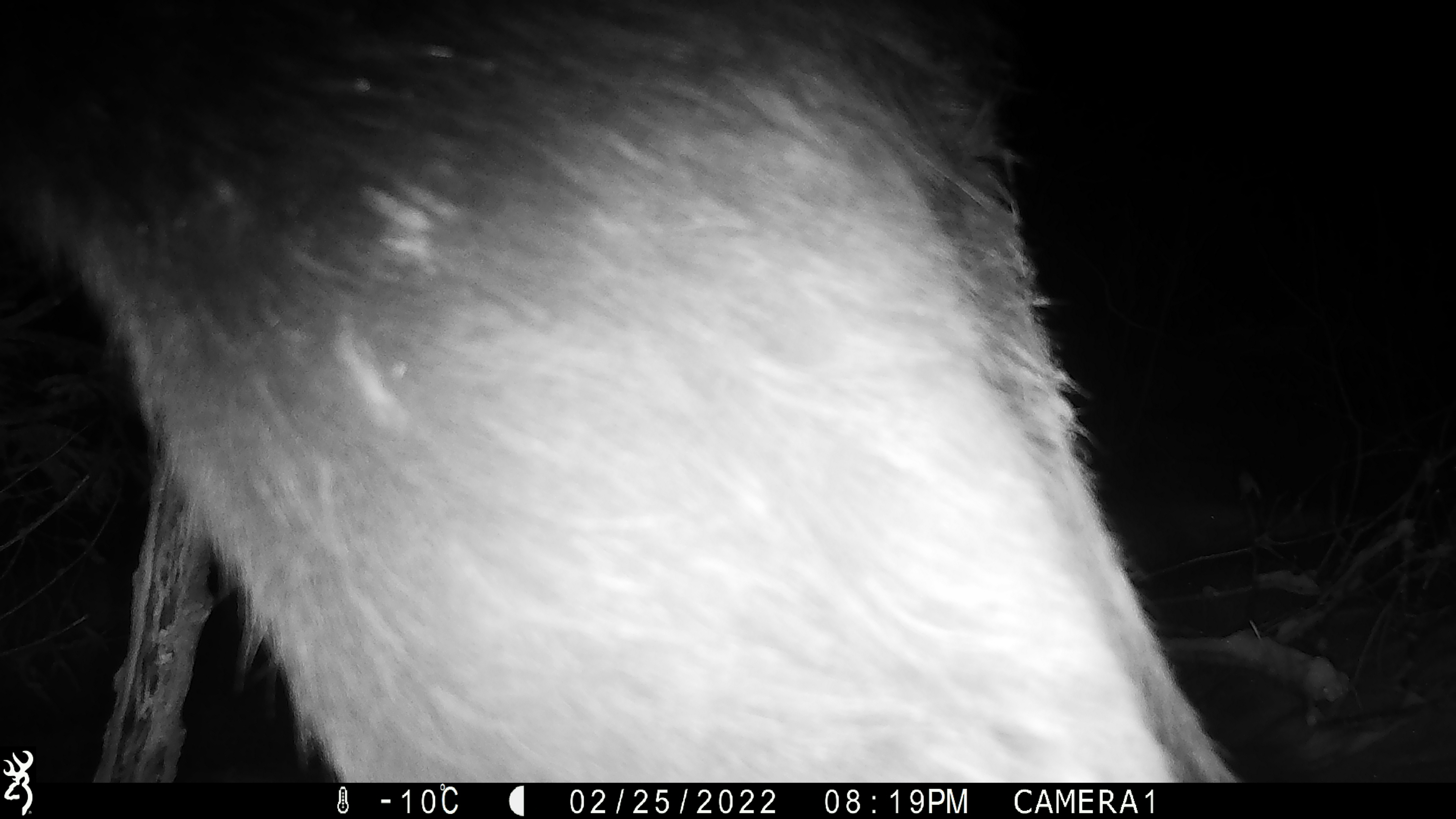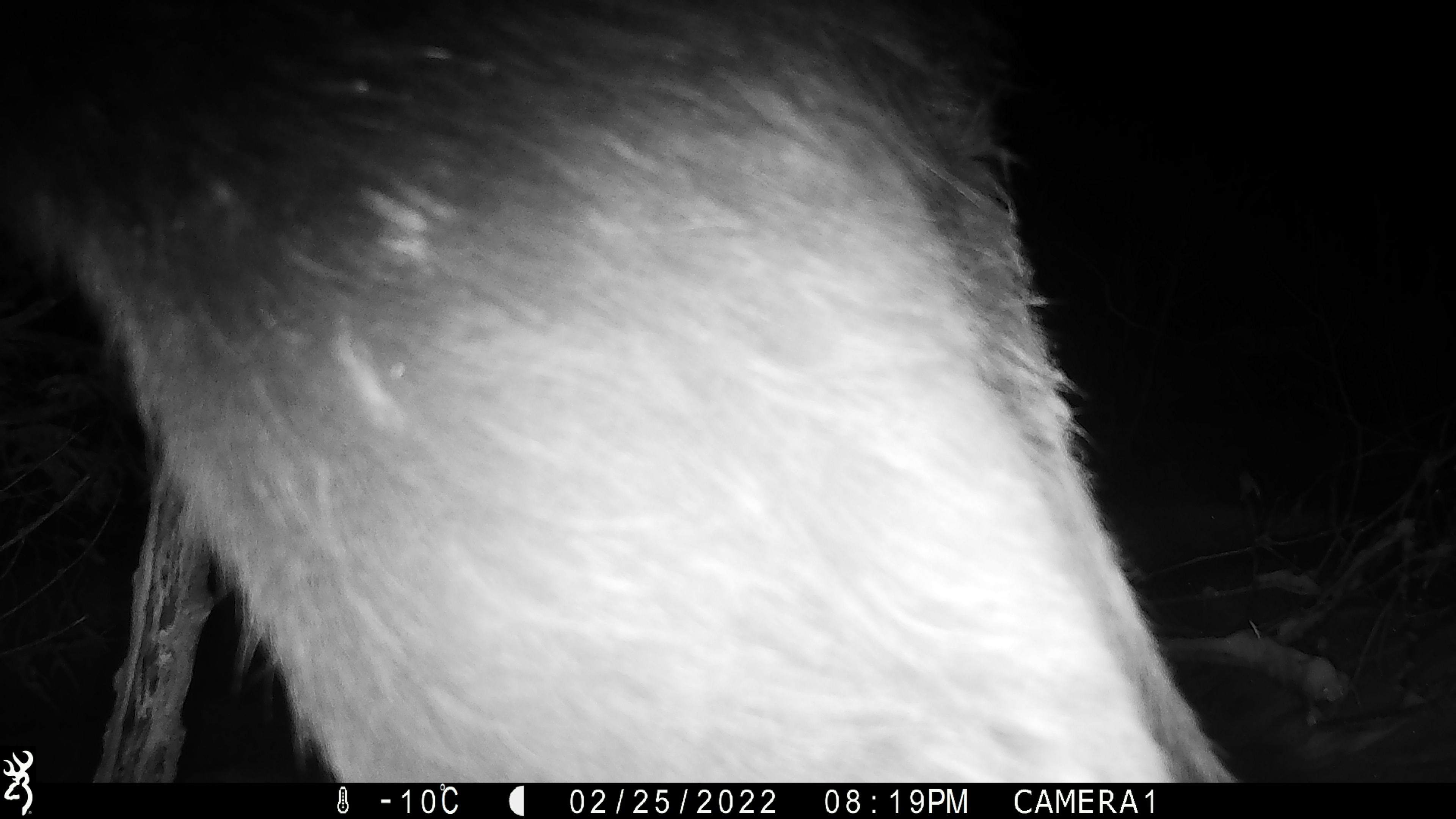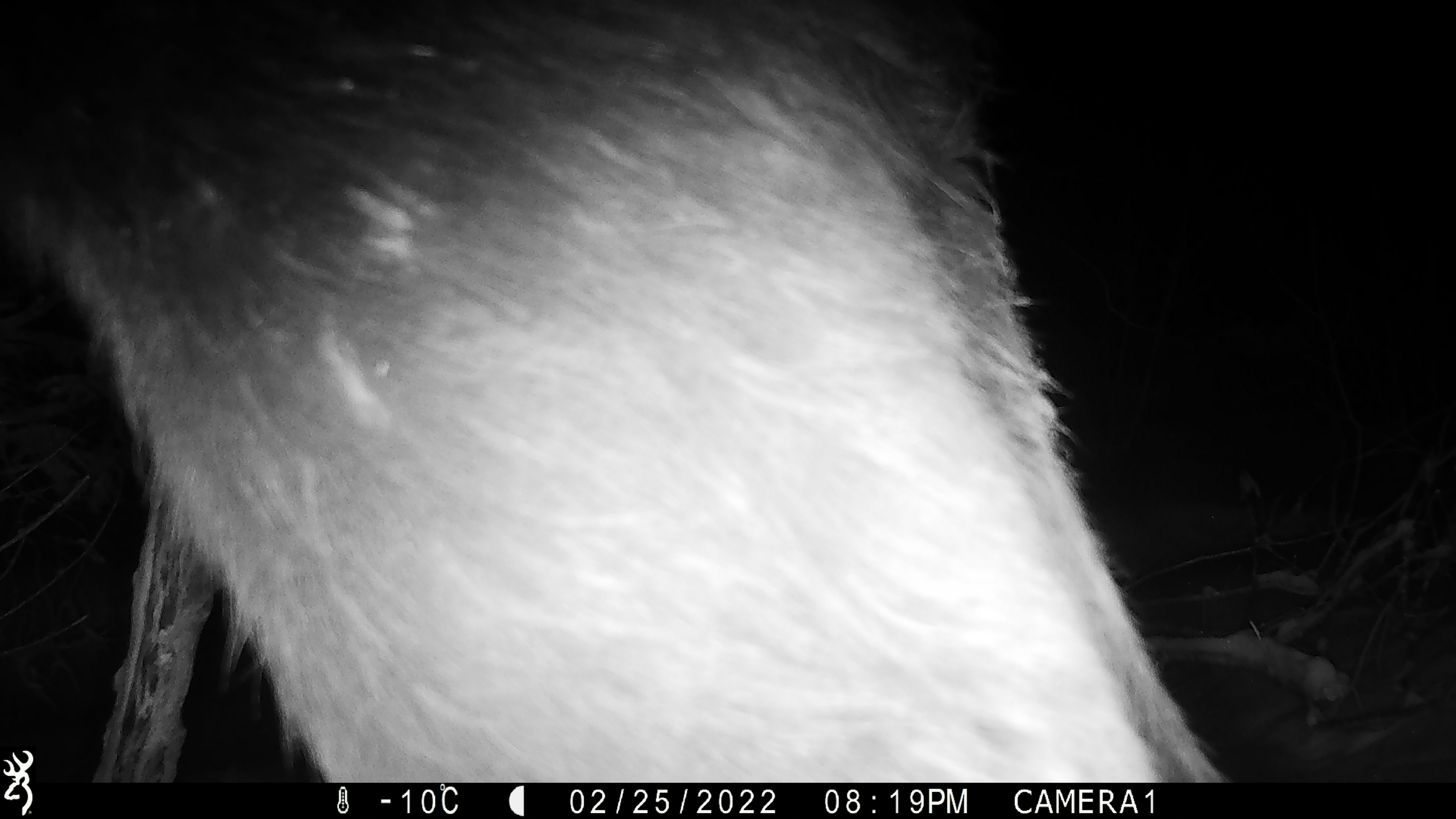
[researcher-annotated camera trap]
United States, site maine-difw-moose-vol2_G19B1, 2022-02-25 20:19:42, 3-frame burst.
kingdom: Animalia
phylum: Chordata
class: Mammalia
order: Artiodactyla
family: Cervidae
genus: Alces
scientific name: Alces alces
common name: moose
Moose (Alces alces).